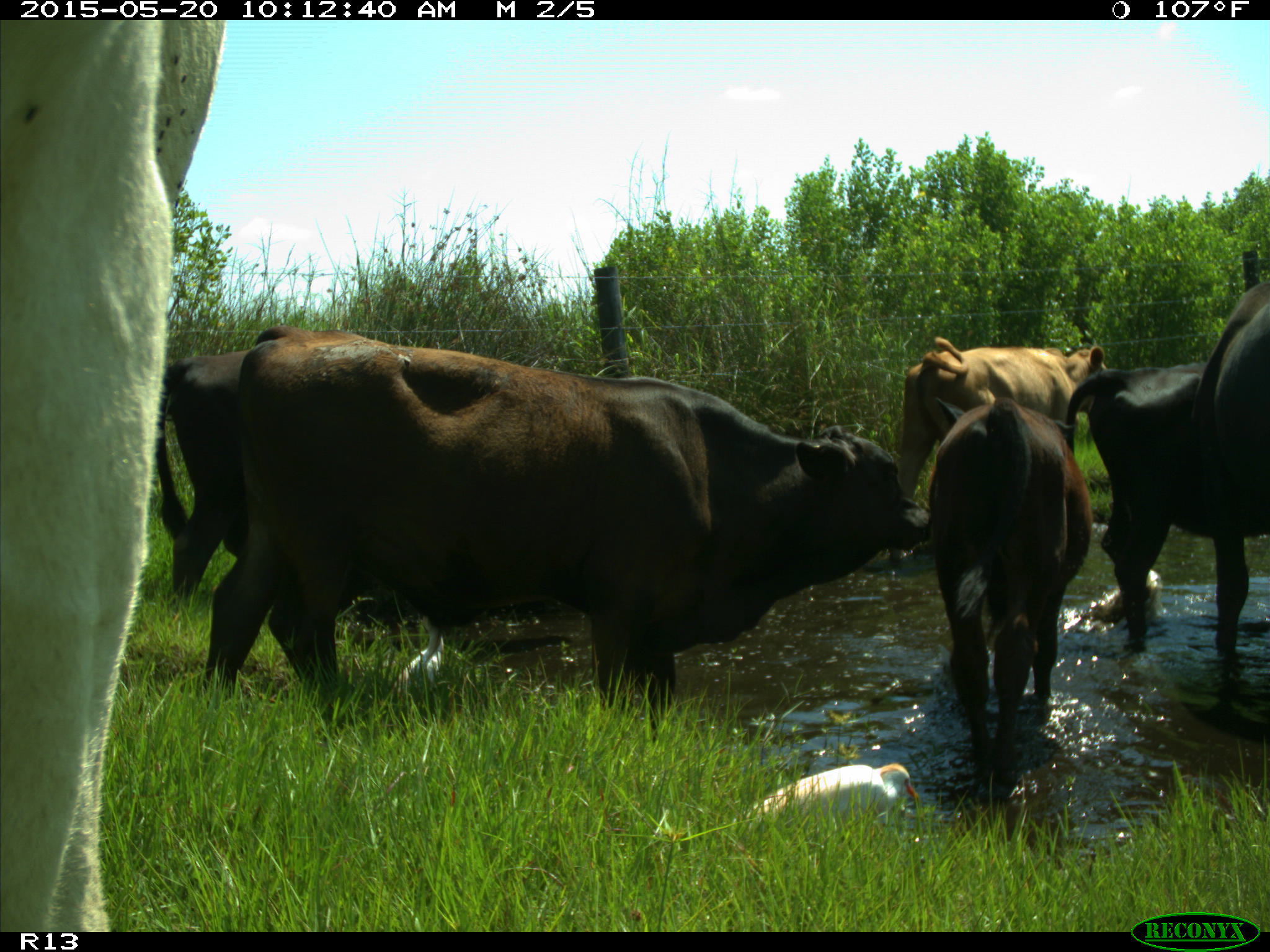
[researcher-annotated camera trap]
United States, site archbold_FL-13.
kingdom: Animalia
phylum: Chordata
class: Mammalia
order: Artiodactyla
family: Bovidae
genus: Bos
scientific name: Bos taurus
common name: domestic cow